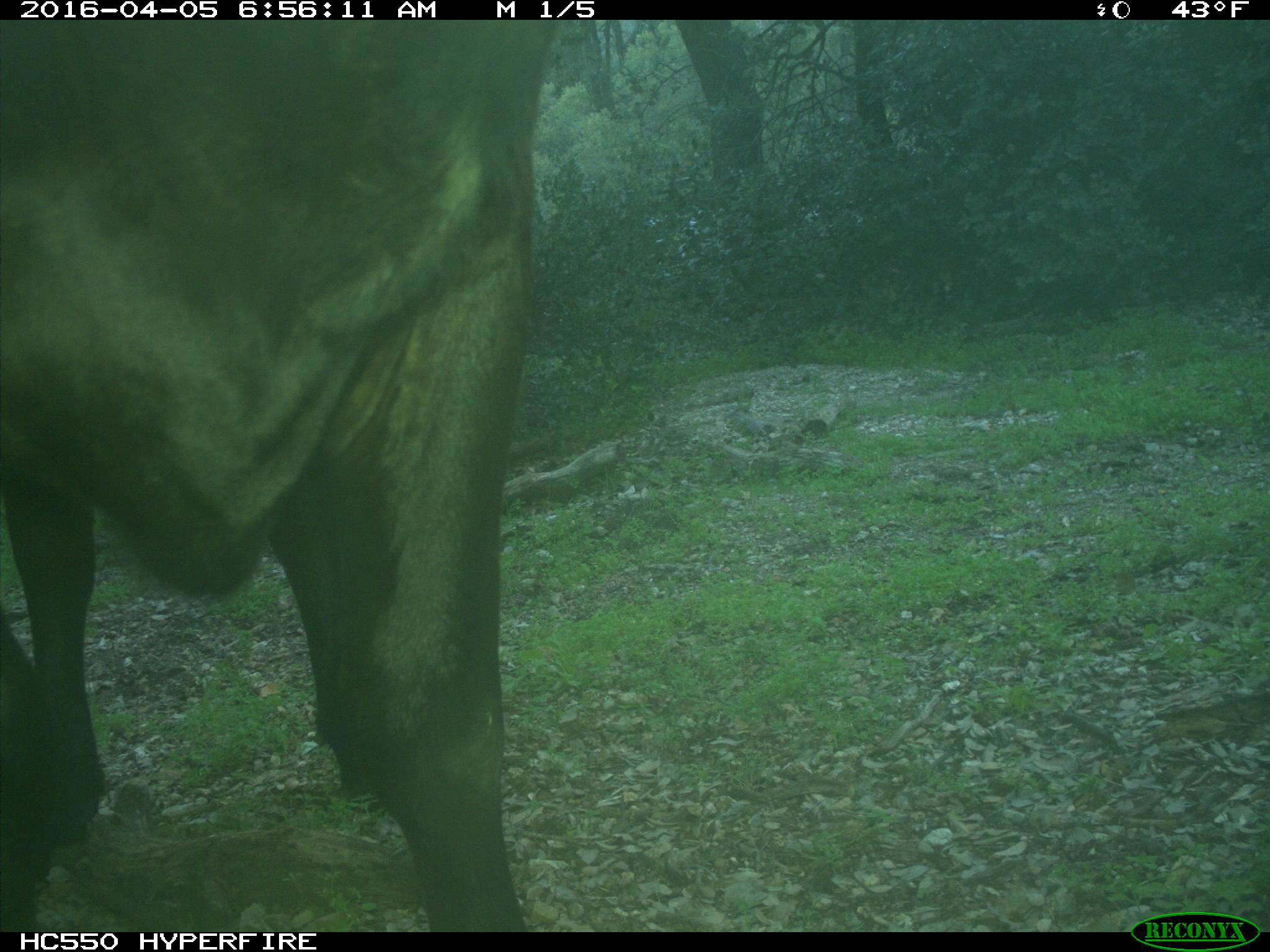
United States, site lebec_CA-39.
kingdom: Animalia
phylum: Chordata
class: Mammalia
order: Artiodactyla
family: Bovidae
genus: Bos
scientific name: Bos taurus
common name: domestic cow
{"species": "Bos taurus (domestic cow)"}